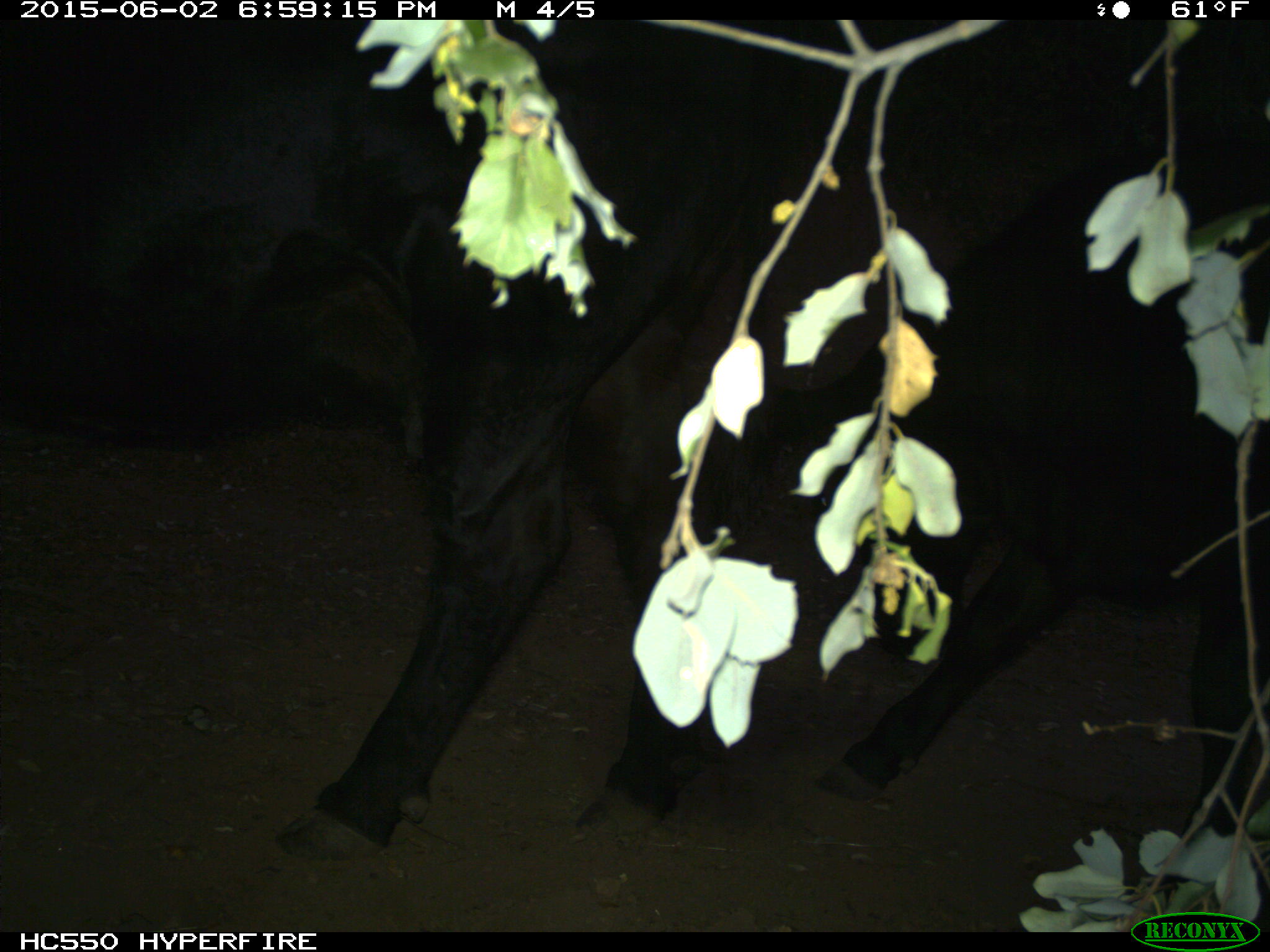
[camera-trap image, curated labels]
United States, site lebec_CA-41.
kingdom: Animalia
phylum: Chordata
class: Mammalia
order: Artiodactyla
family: Bovidae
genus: Bos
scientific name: Bos taurus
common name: domestic cow